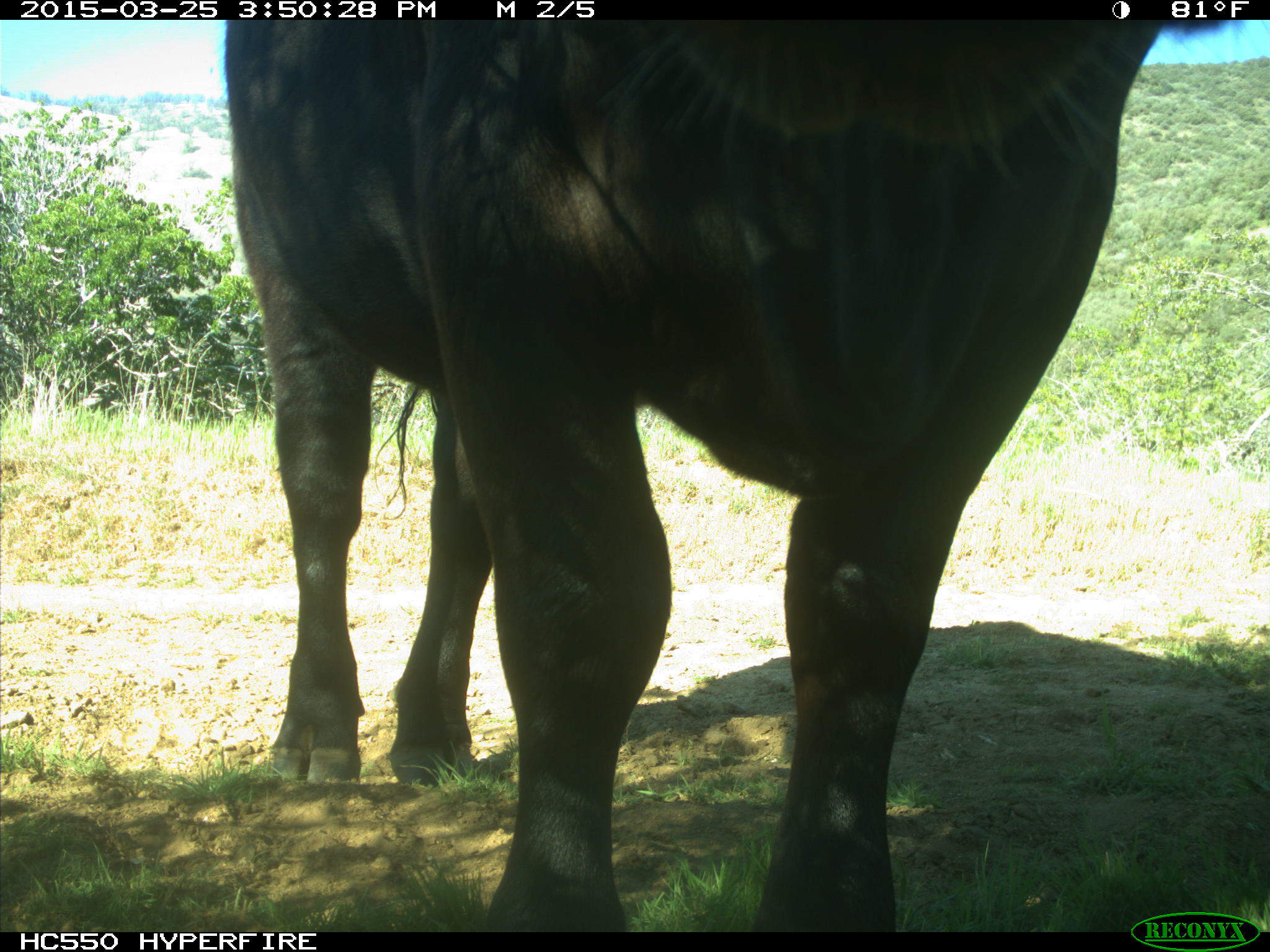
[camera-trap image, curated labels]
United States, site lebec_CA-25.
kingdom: Animalia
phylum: Chordata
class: Mammalia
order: Artiodactyla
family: Bovidae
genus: Bos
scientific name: Bos taurus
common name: domestic cow